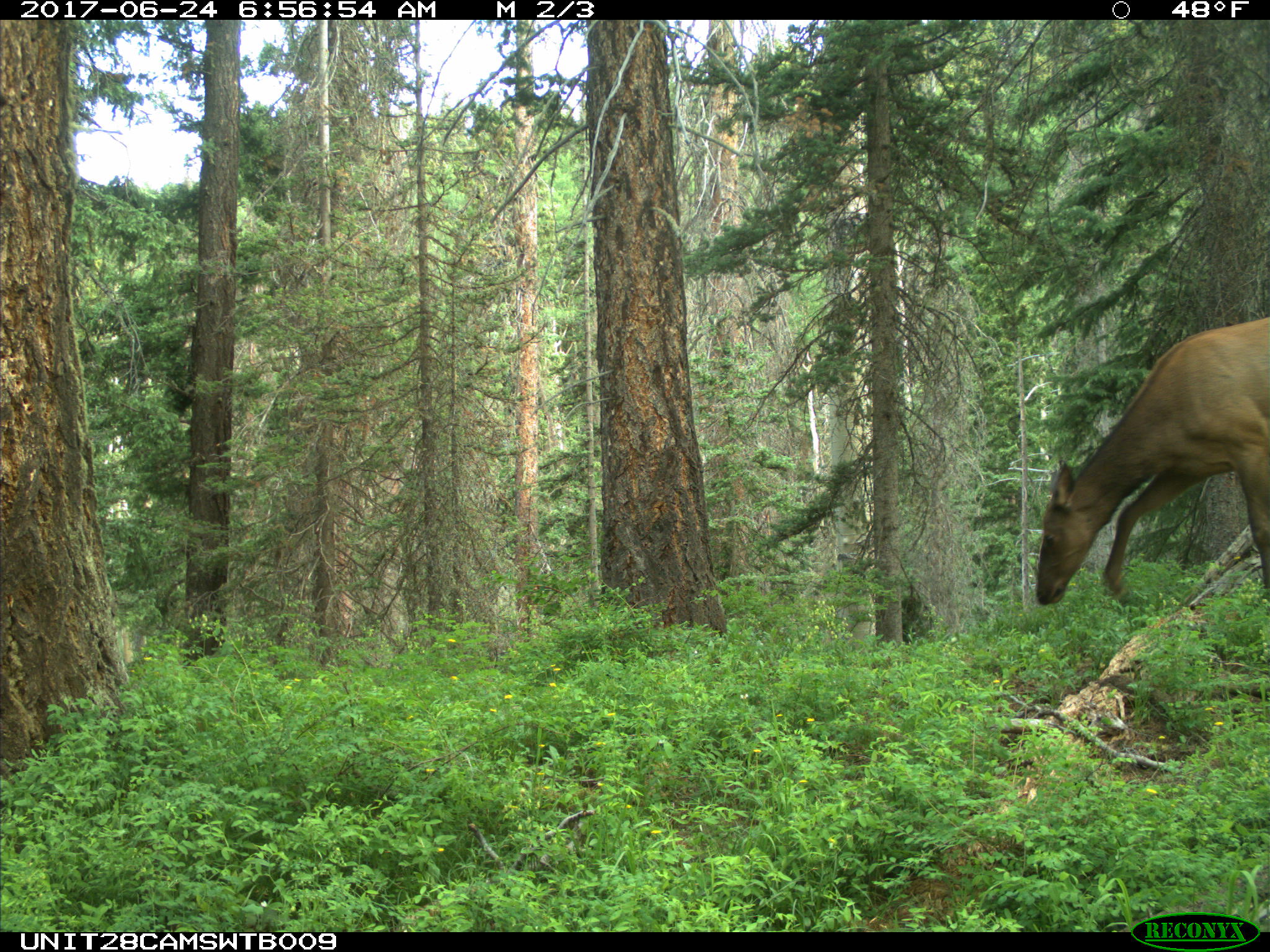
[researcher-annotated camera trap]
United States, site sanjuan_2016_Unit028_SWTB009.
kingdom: Animalia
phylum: Chordata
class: Mammalia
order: Artiodactyla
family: Cervidae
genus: Cervus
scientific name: Cervus elaphus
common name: red deer